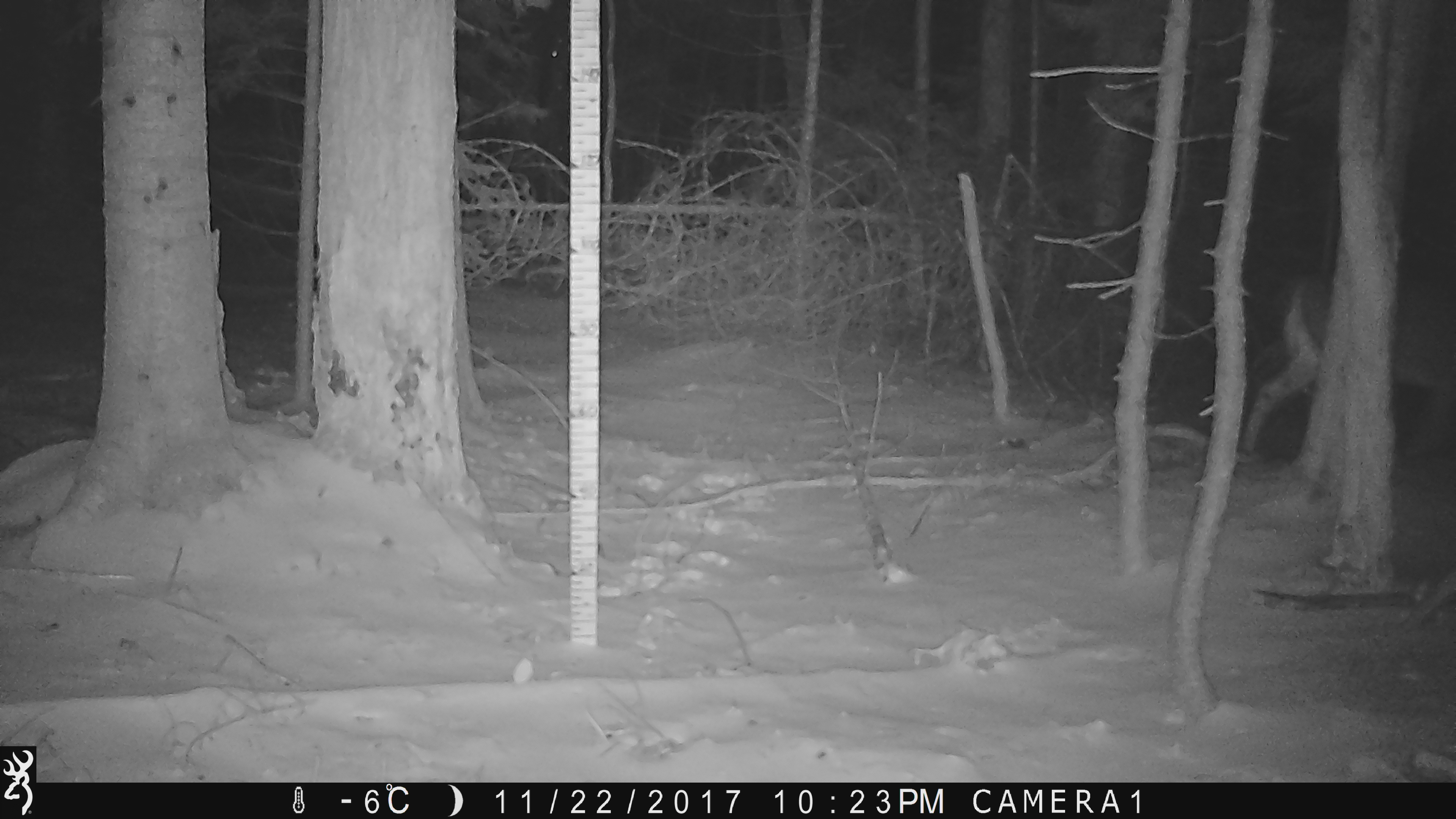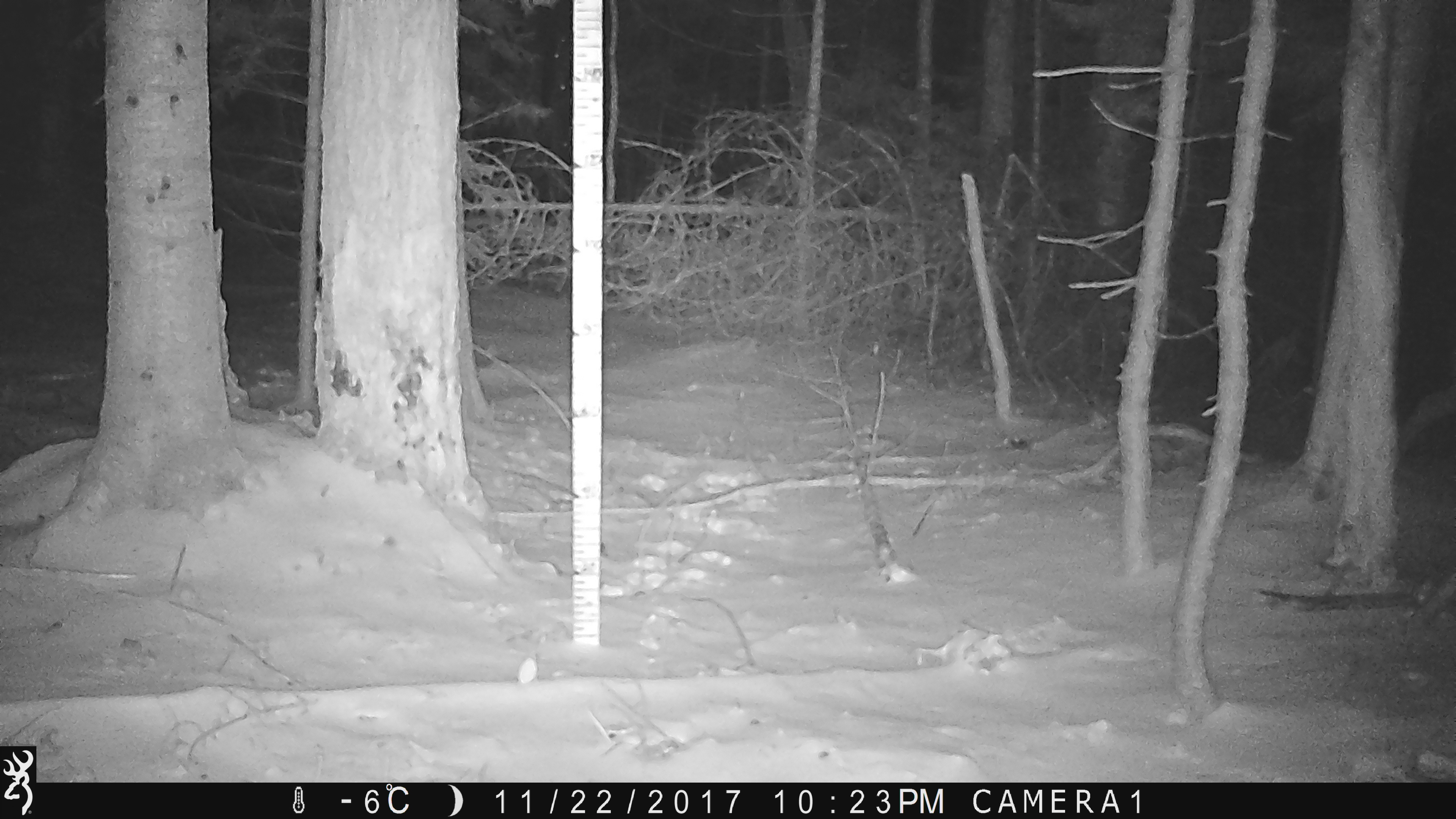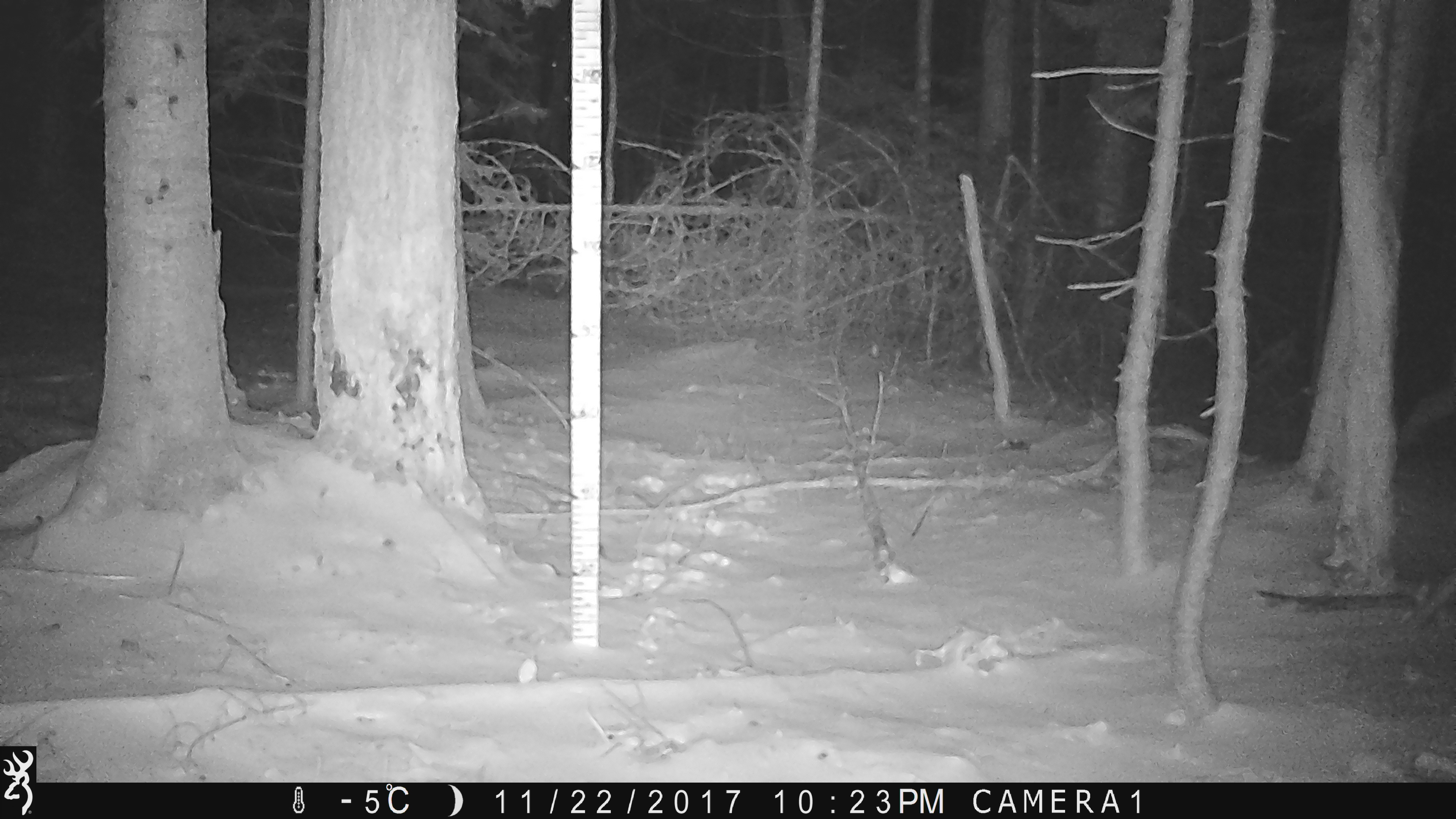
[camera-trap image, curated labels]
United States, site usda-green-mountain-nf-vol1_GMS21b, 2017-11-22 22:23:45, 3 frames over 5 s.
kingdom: Animalia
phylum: Chordata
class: Mammalia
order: Artiodactyla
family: Cervidae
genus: Odocoileus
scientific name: Odocoileus virginianus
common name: white-tailed deer